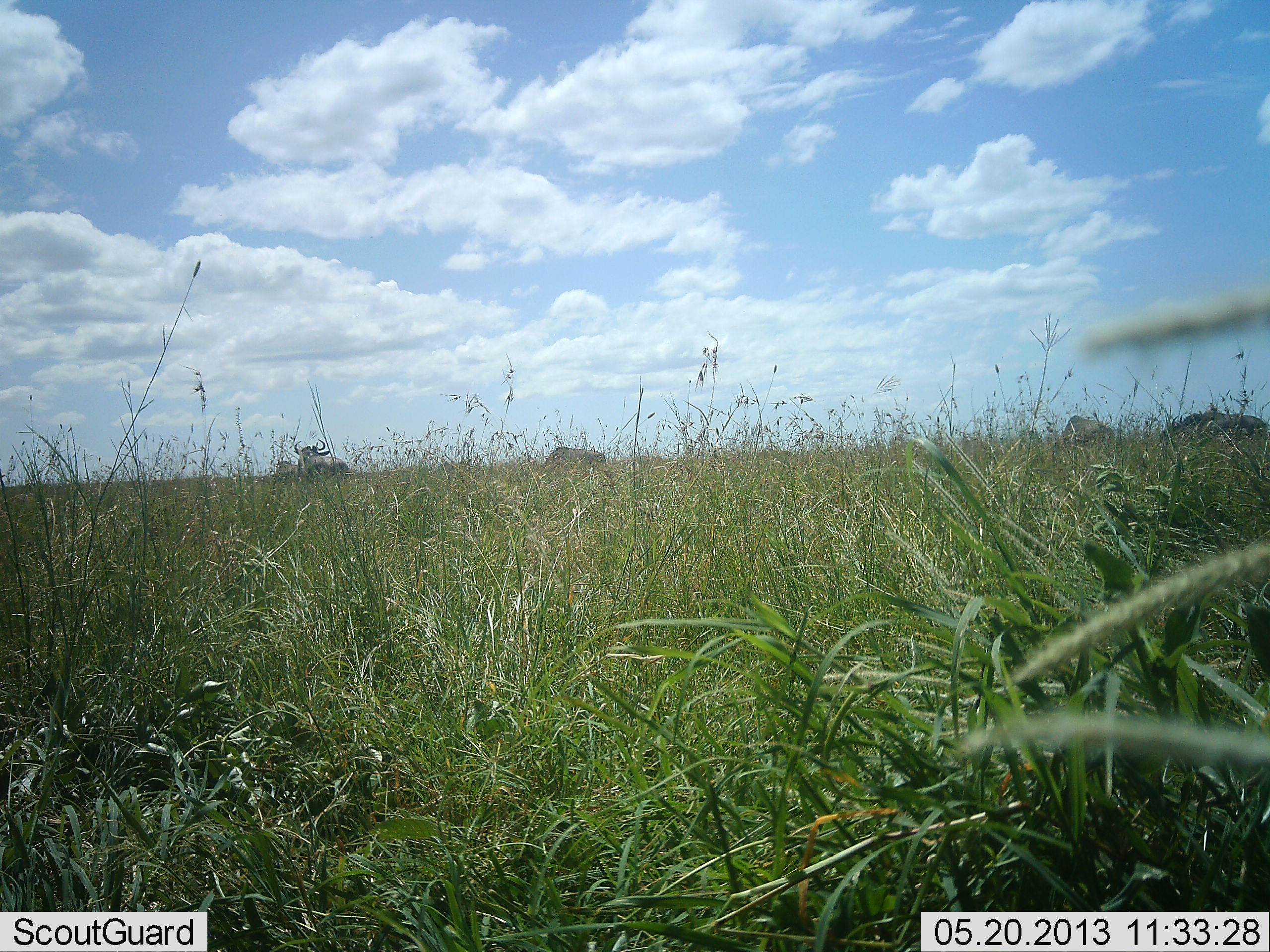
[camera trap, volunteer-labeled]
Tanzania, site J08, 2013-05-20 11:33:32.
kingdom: Animalia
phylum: Chordata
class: Mammalia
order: Artiodactyla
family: Bovidae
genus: Connochaetes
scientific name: Connochaetes taurinus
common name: blue wildebeest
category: wildebeest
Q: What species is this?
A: Wildebeest (blue wildebeest) (Connochaetes taurinus).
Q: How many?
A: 5.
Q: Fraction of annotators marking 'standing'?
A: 75%.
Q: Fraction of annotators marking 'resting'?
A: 10%.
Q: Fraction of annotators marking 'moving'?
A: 5%.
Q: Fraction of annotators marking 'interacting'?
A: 0%.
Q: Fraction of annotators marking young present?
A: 0%.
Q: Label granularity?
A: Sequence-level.